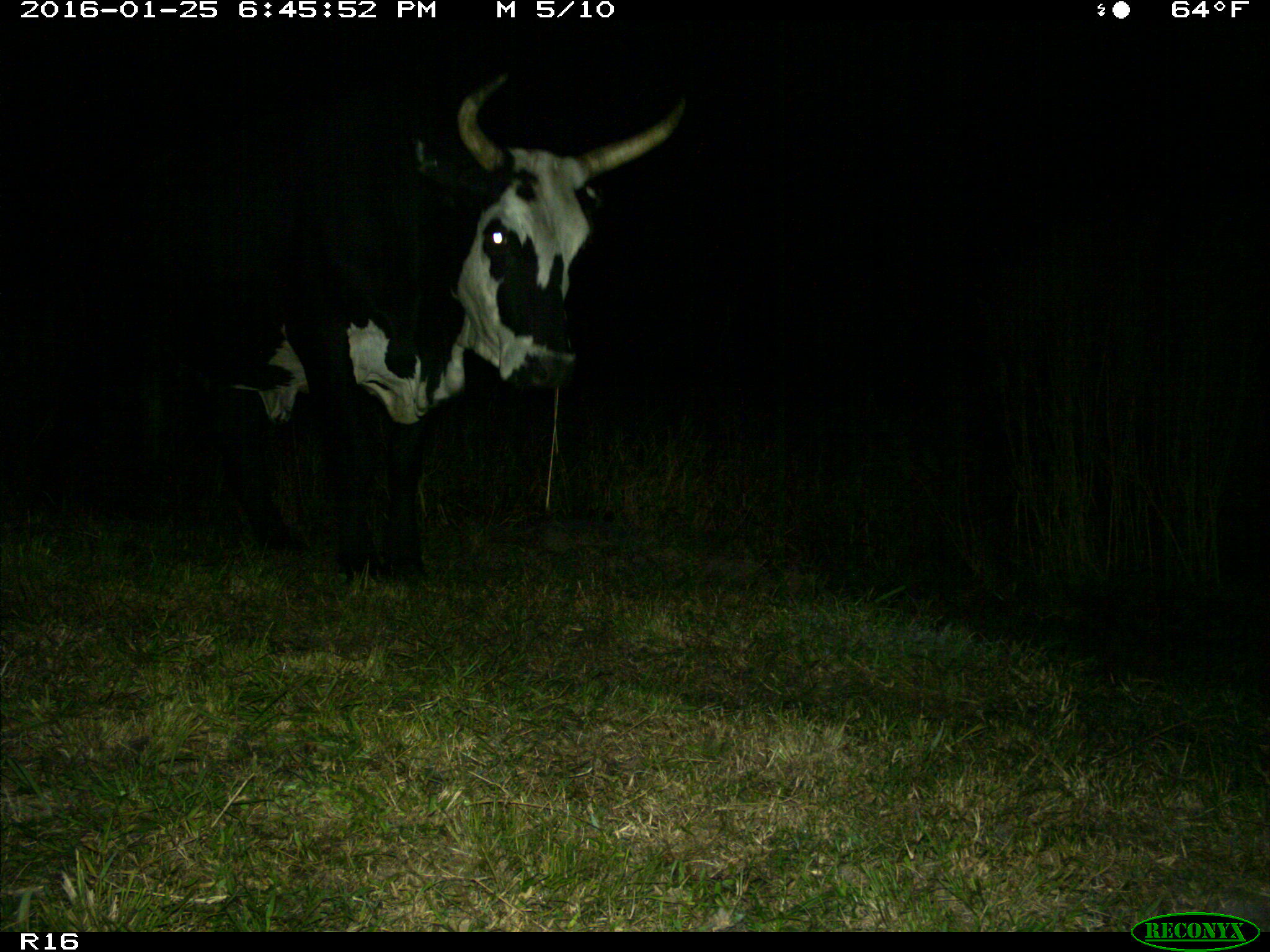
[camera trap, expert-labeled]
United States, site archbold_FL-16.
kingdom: Animalia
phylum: Chordata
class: Mammalia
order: Artiodactyla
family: Bovidae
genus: Bos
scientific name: Bos taurus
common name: domestic cow